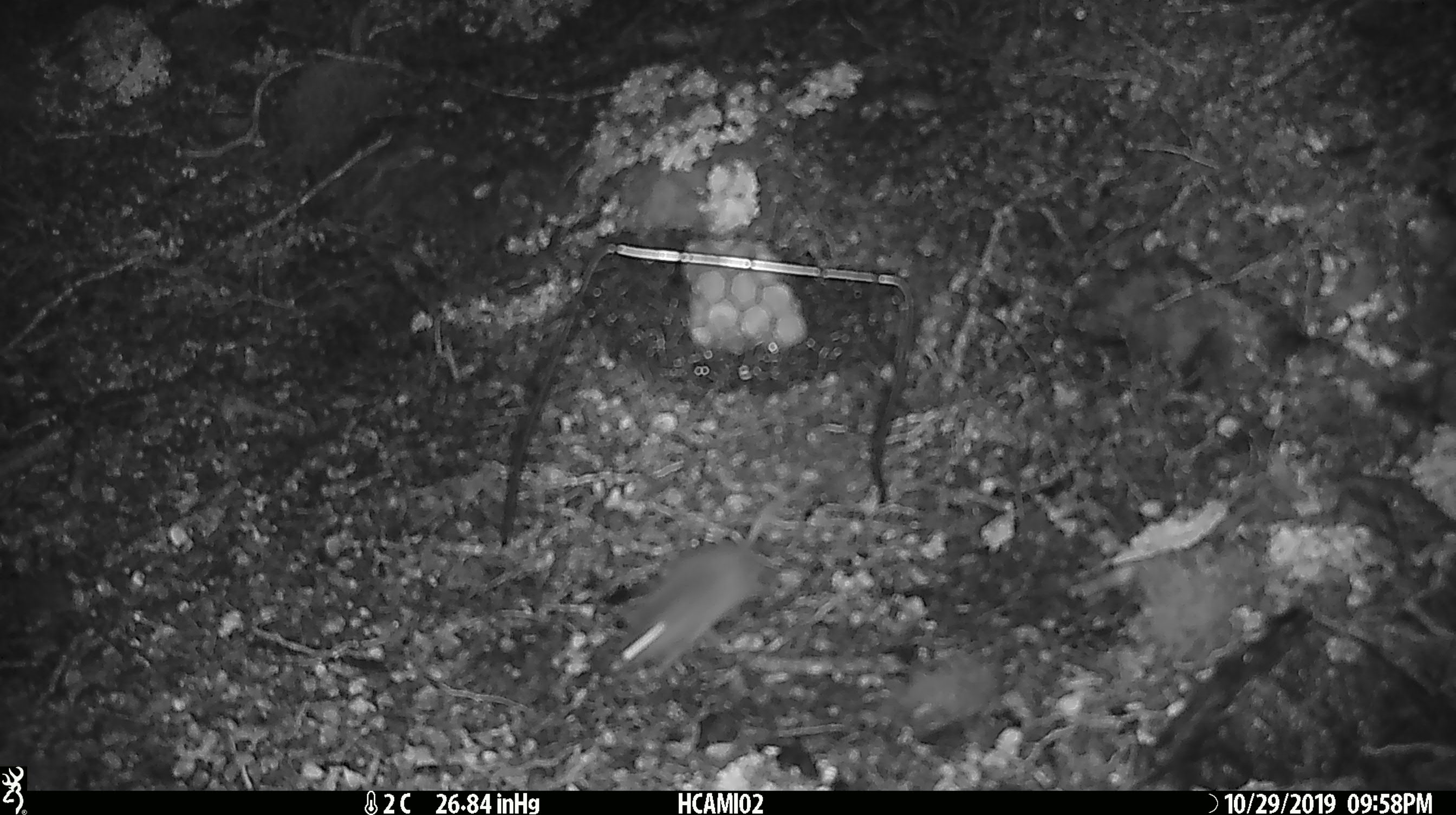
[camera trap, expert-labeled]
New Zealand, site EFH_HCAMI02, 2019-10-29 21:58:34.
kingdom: Animalia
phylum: Chordata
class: Mammalia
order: Rodentia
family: Muridae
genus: Mus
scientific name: Mus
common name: mouse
Mouse (Mus).